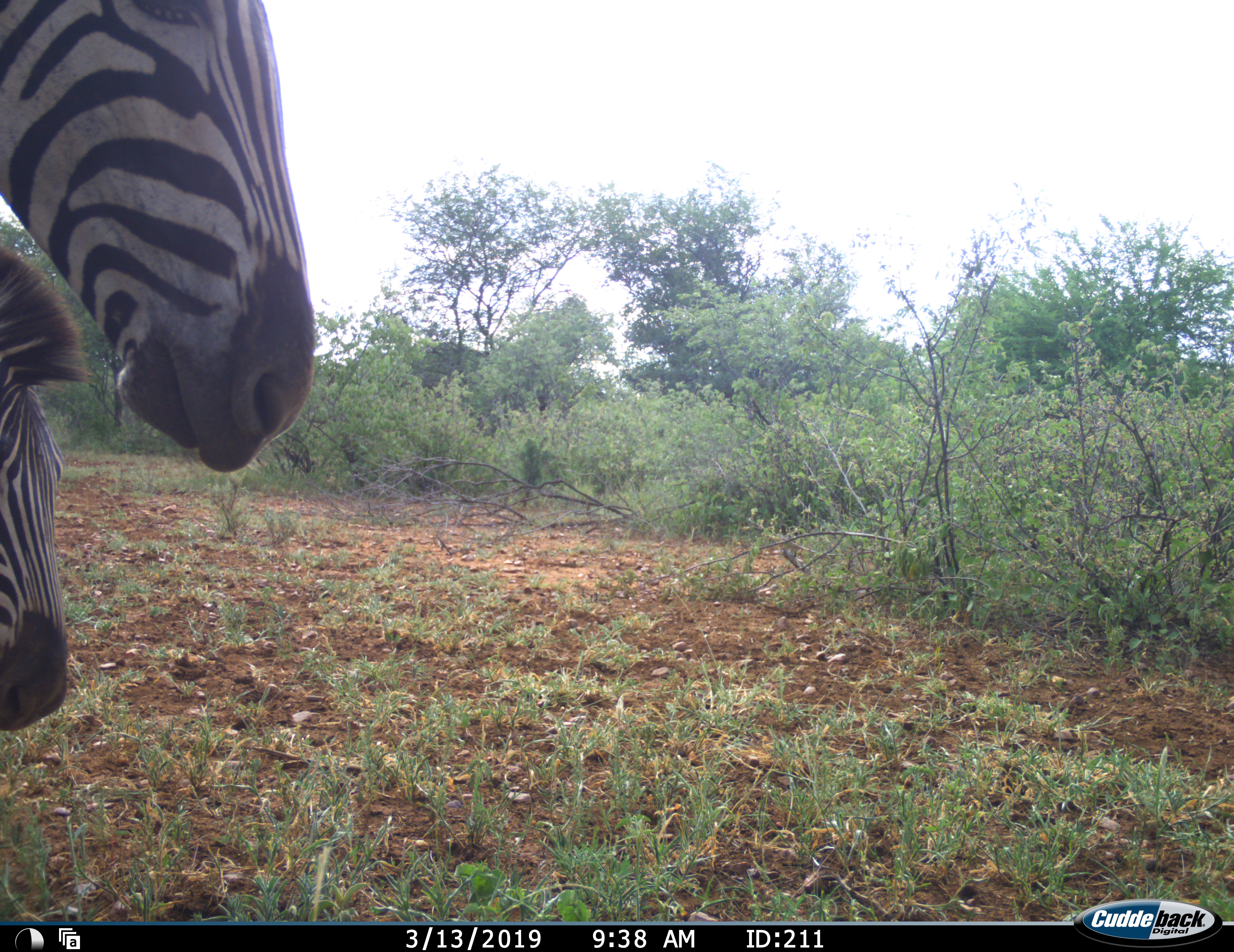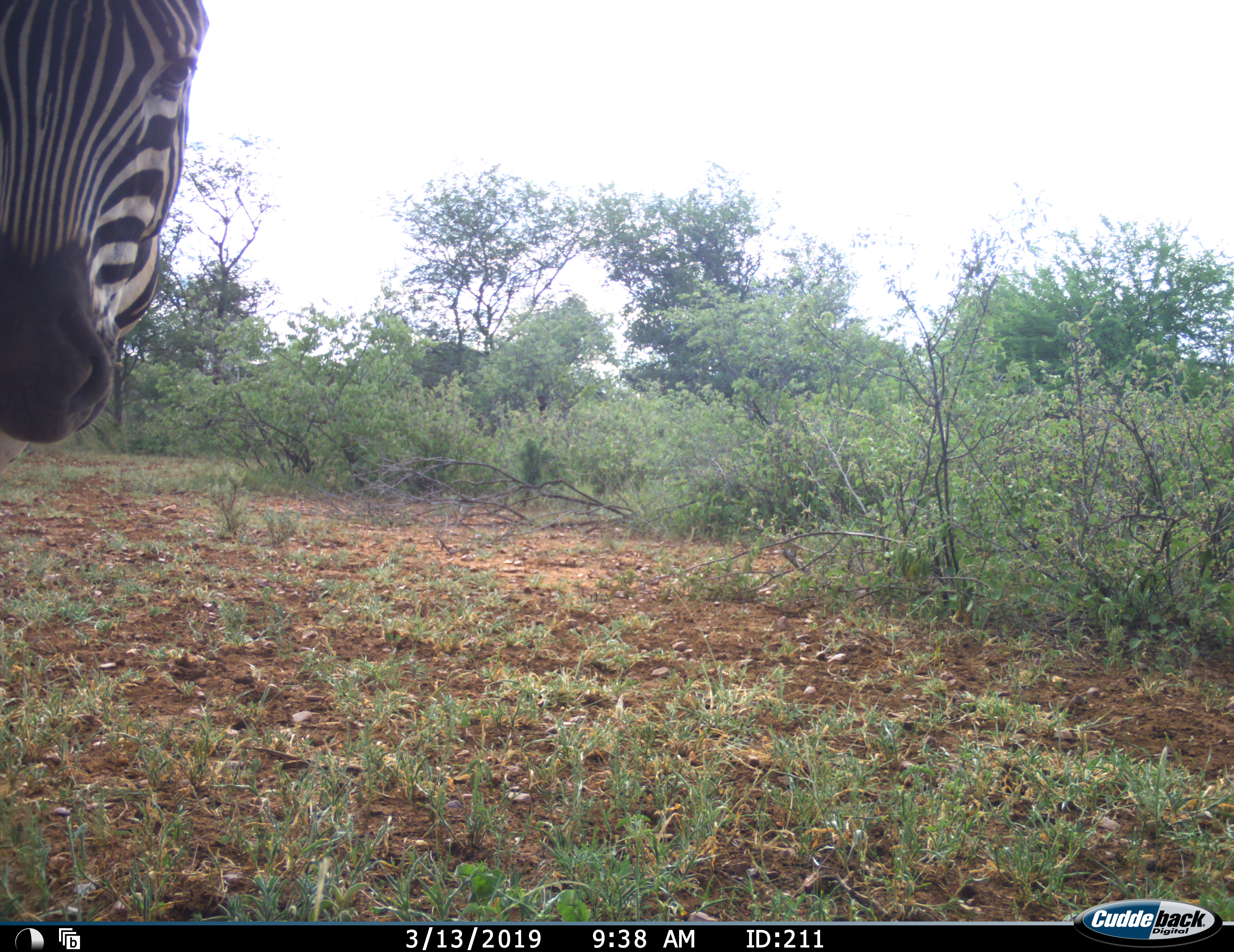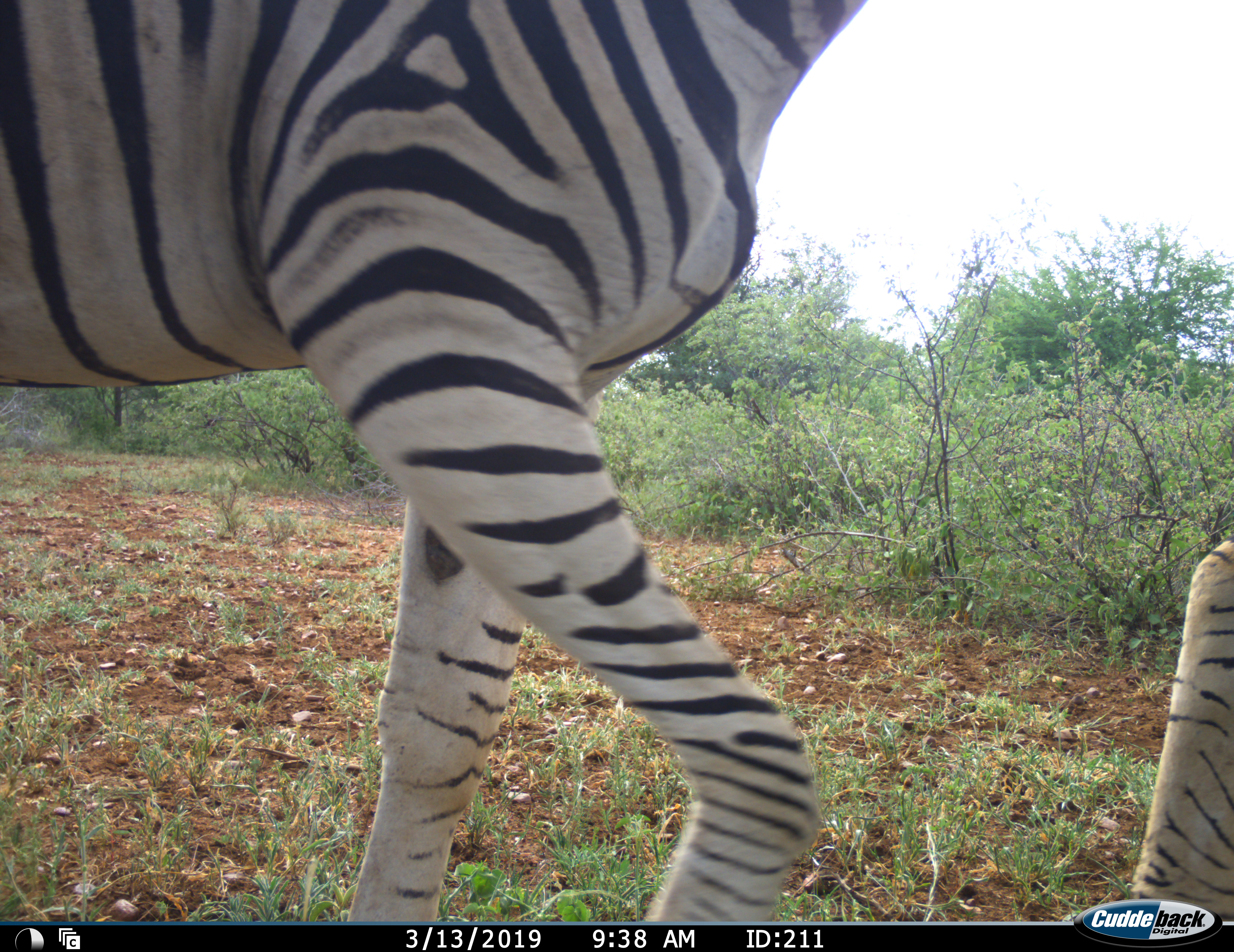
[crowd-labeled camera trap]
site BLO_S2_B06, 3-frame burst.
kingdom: Animalia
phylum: Chordata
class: Mammalia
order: Perissodactyla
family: Equidae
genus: Equus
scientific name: Equus quagga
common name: plains zebra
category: zebraplains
Zebraplains (plains zebra) (Equus quagga), count 2. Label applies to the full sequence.